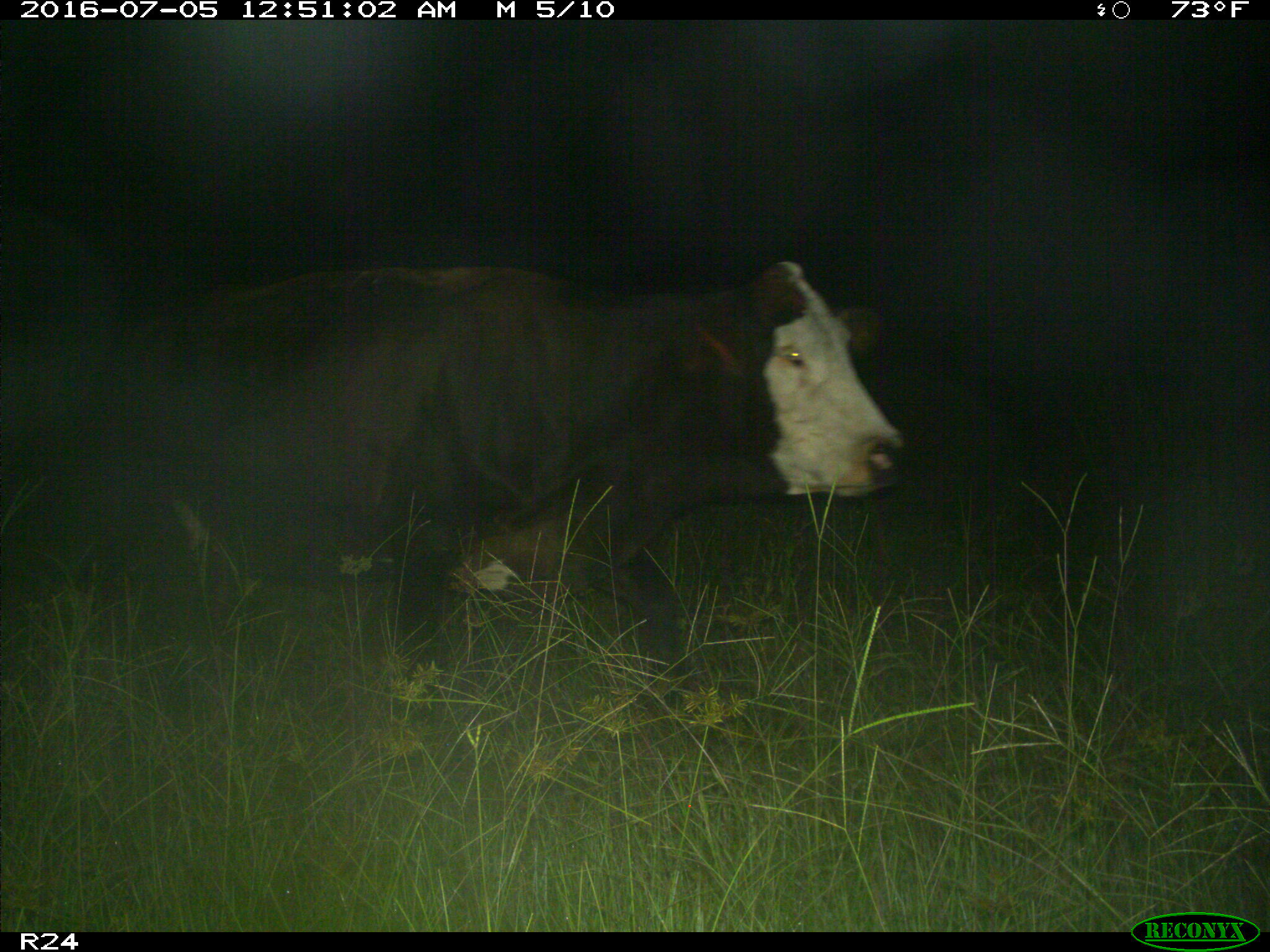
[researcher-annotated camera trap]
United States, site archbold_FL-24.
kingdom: Animalia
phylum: Chordata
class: Mammalia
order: Artiodactyla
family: Bovidae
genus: Bos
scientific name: Bos taurus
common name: domestic cow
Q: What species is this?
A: Bos taurus (domestic cow).